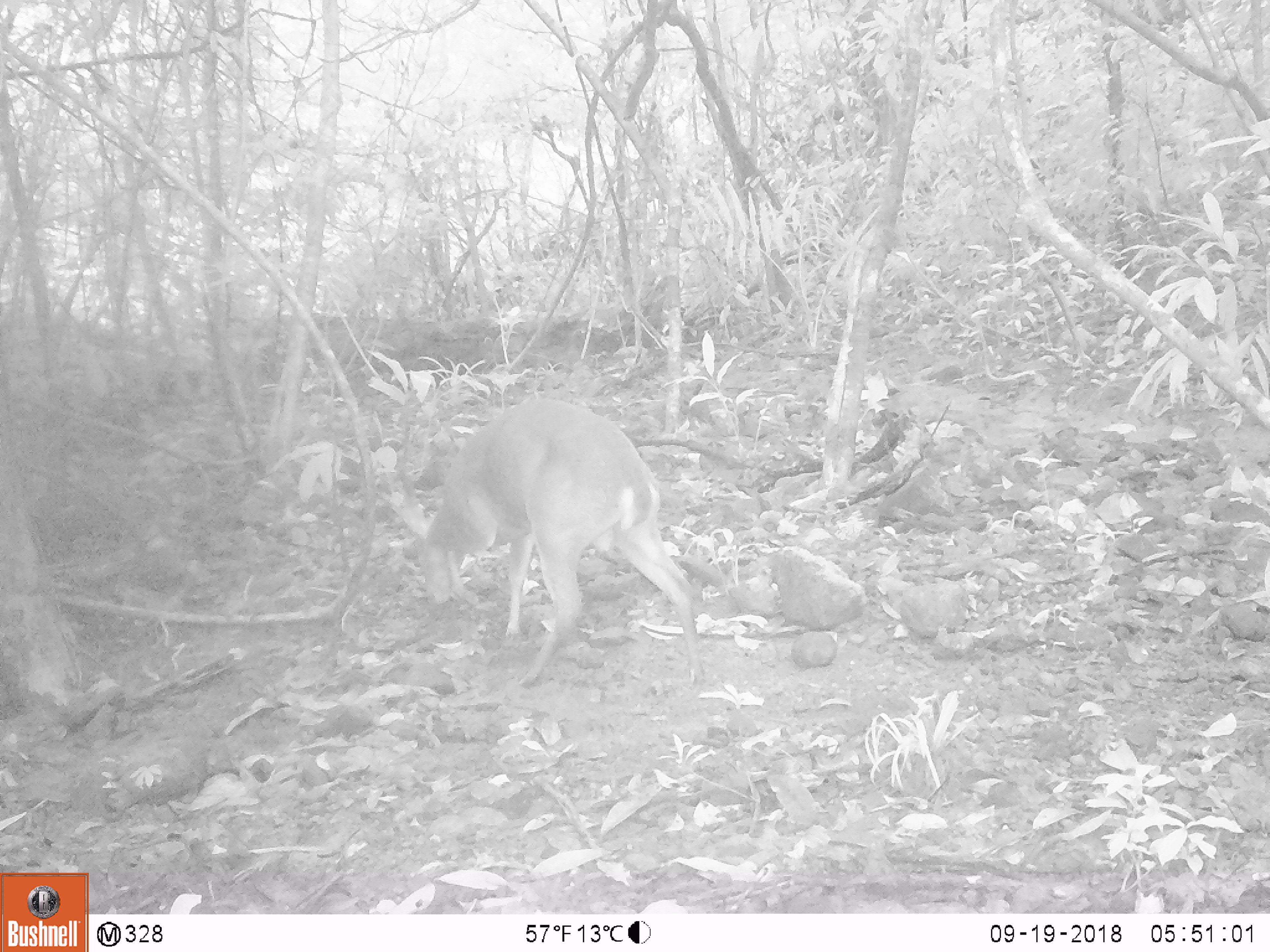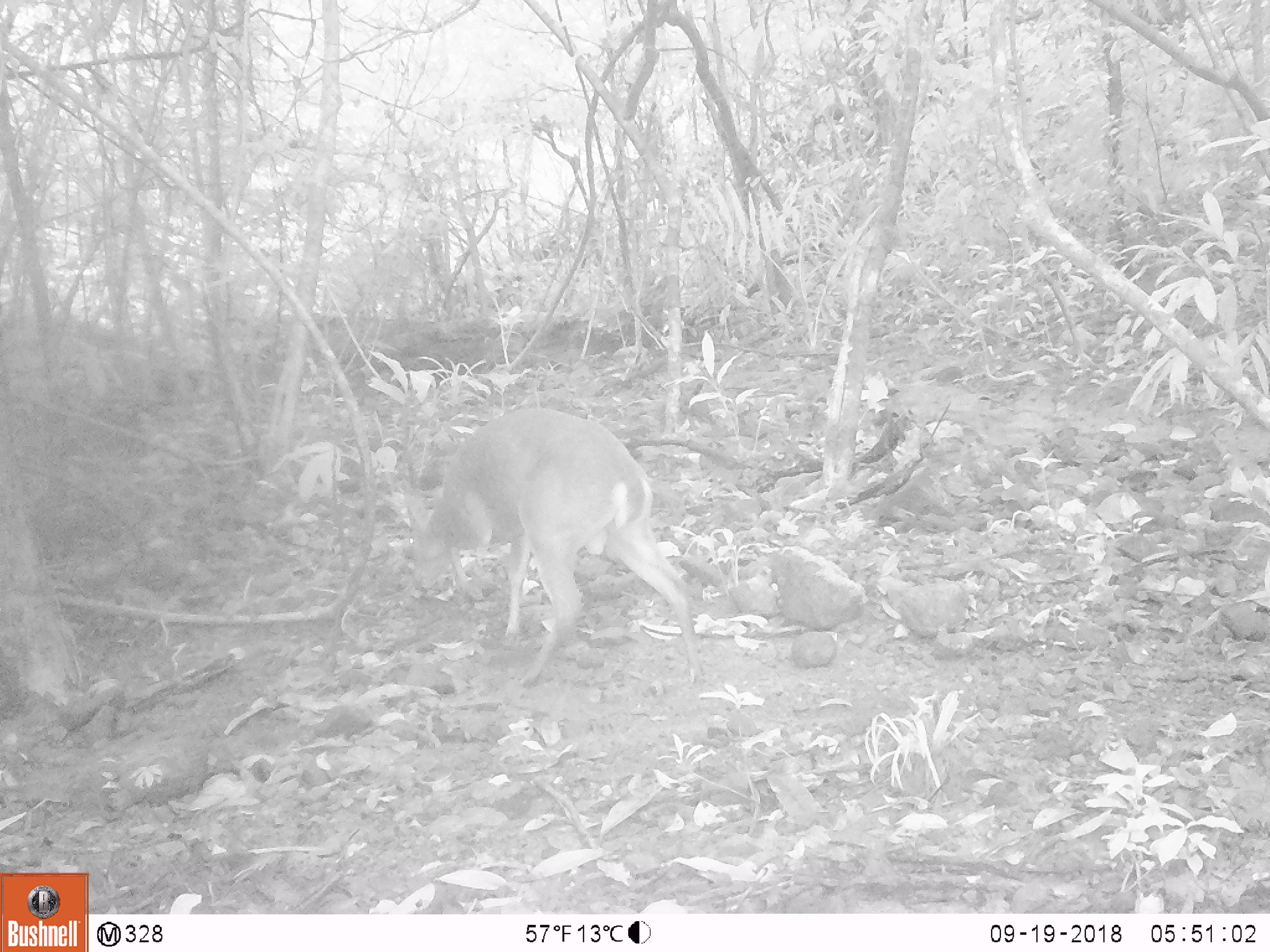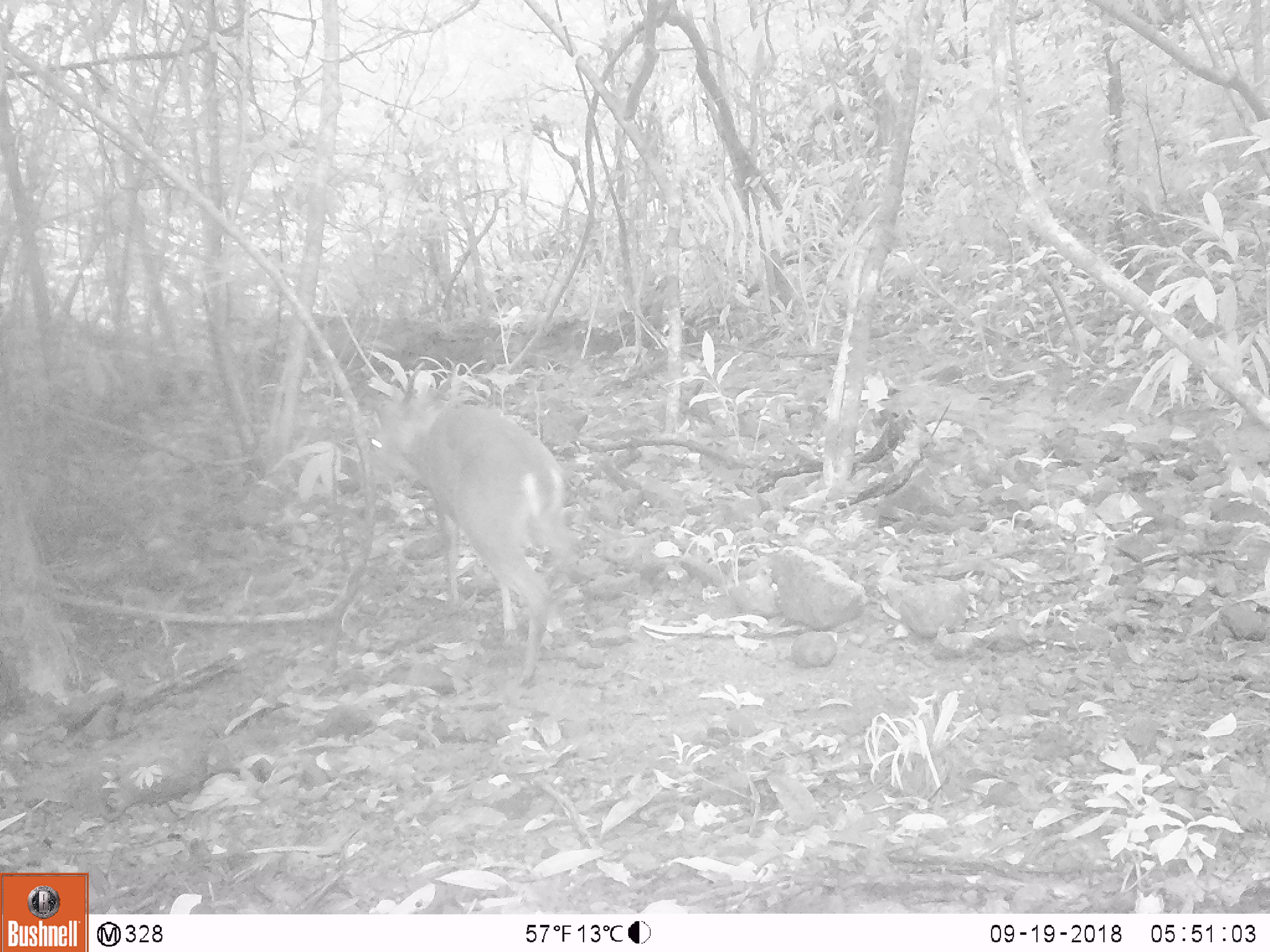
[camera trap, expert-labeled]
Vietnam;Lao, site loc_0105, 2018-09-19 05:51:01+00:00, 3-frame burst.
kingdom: Animalia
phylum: Chordata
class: Mammalia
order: Artiodactyla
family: Cervidae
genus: Muntiacus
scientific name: Muntiacus vuquangensis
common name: large-antlered muntjac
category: large antlered muntjac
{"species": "large antlered muntjac (large-antlered muntjac) (Muntiacus vuquangensis)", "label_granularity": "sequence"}